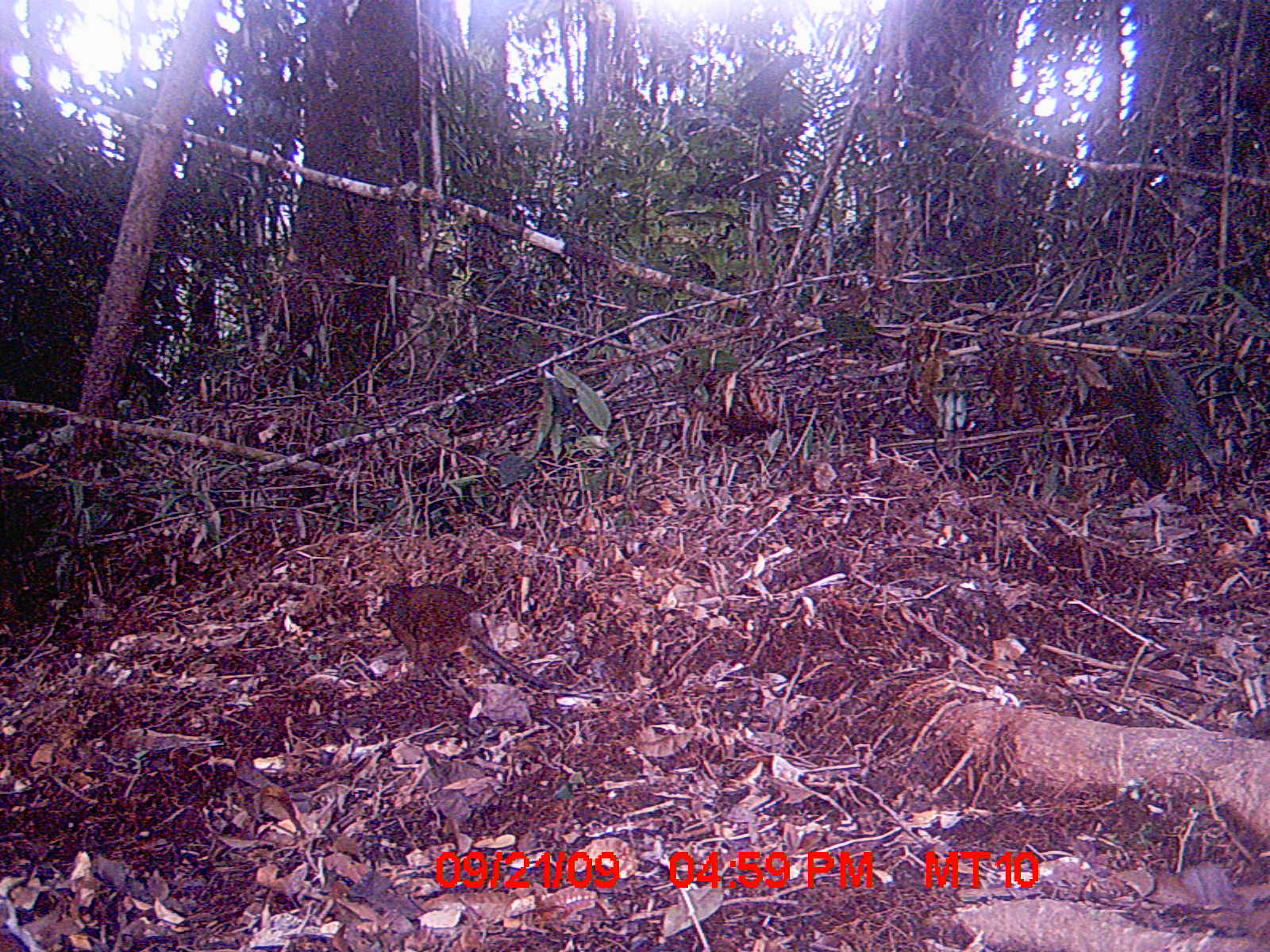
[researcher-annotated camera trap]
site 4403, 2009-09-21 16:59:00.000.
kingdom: Animalia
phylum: Chordata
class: Mammalia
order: Rodentia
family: Nesomyidae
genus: Nesomys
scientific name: Nesomys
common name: nesomys rodents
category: nesomys sp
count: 1